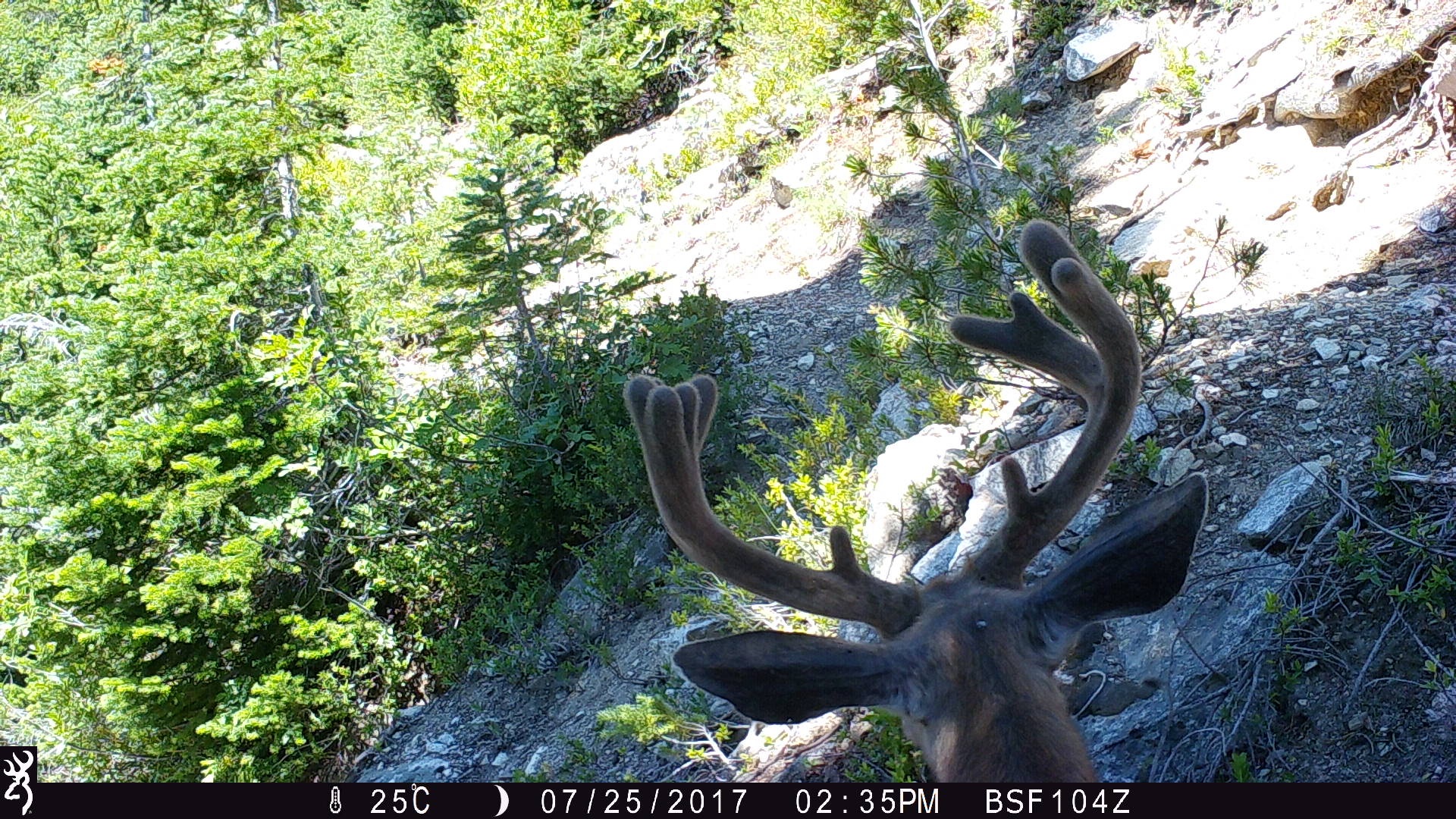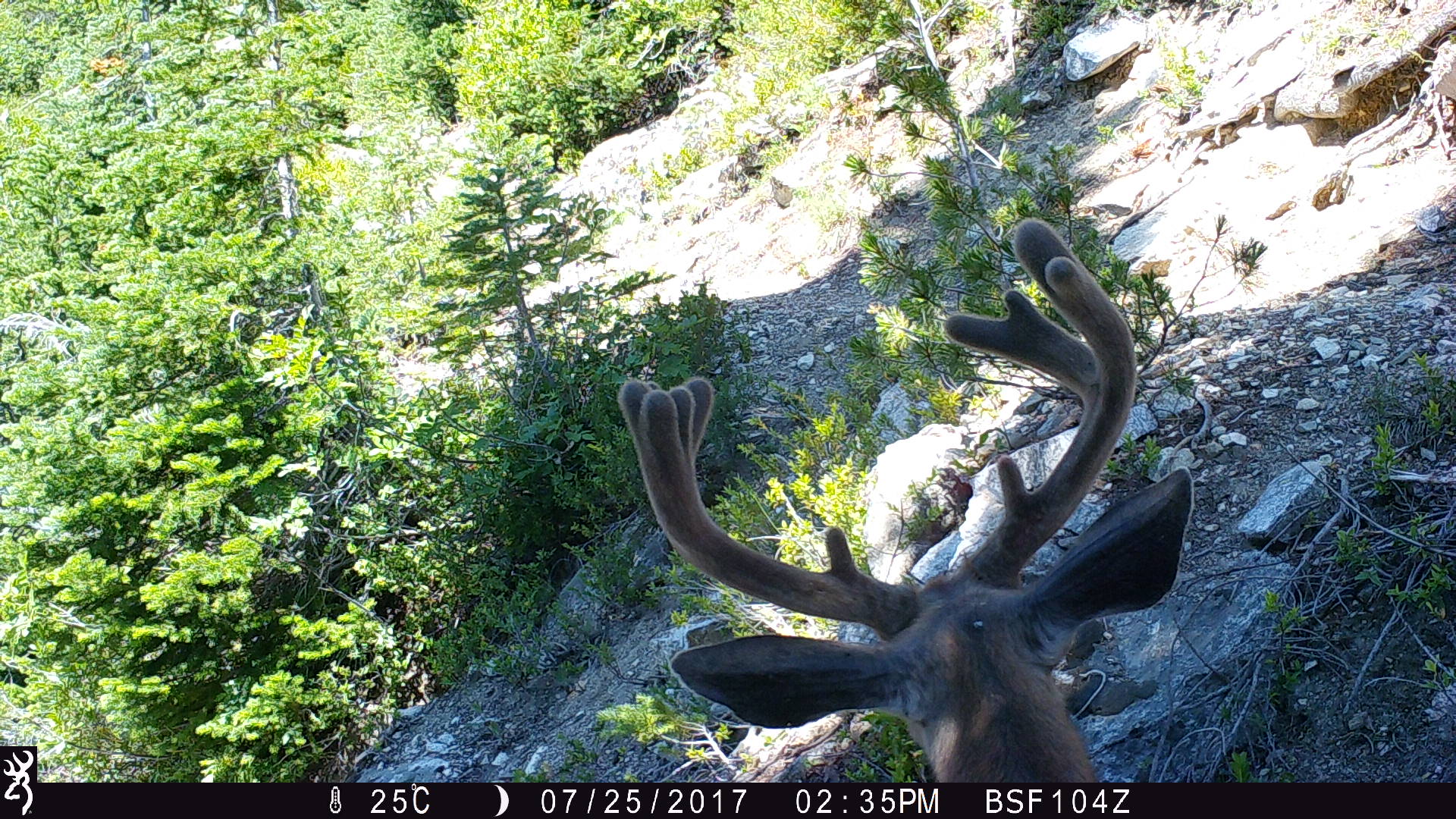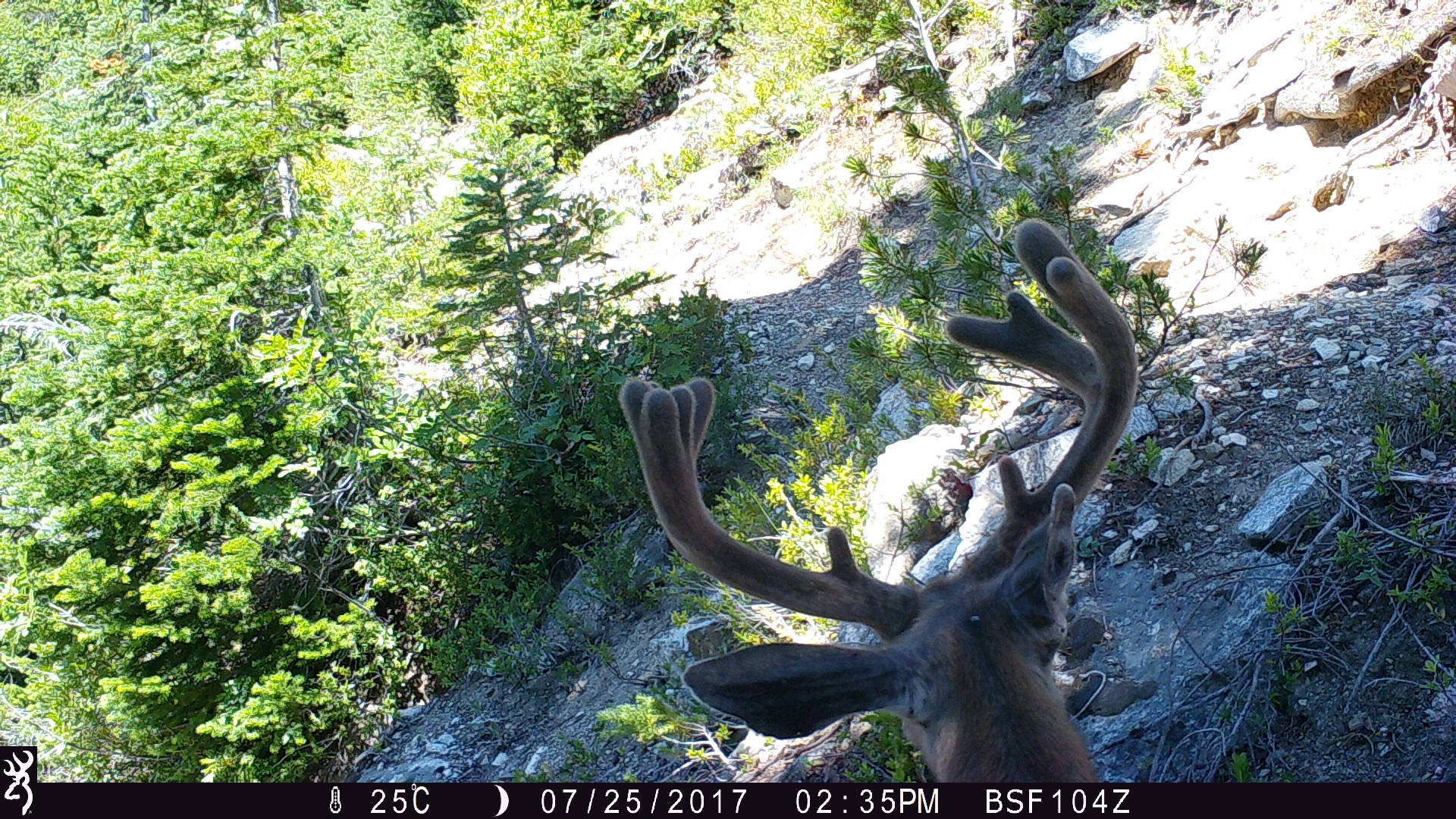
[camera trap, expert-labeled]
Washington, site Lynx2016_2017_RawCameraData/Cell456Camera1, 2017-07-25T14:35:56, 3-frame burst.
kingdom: Animalia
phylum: Chordata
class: Mammalia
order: Artiodactyla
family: Cervidae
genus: Odocoileus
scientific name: Odocoileus hemionus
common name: mule deer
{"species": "Odocoileus hemionus (mule deer)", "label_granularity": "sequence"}